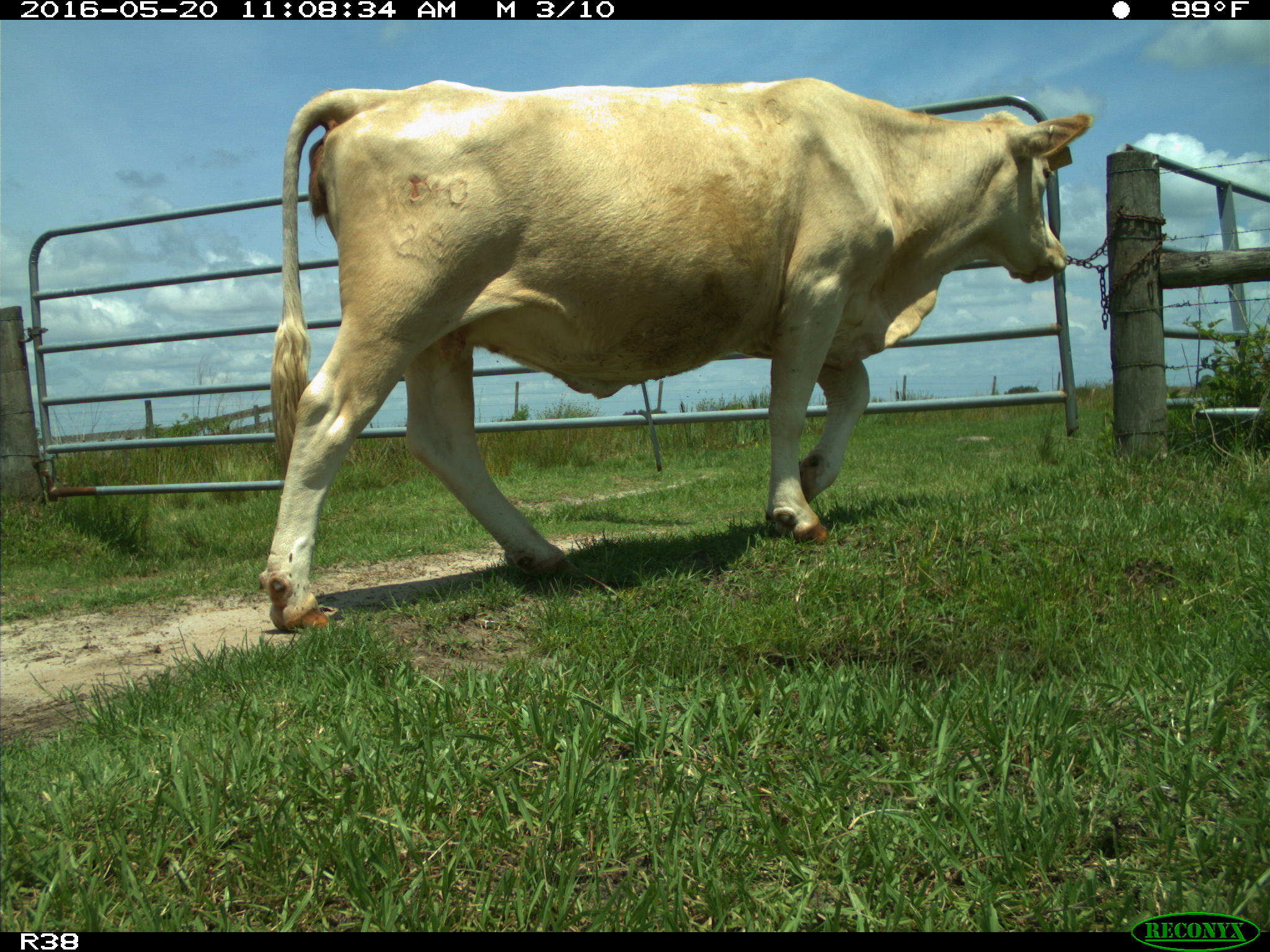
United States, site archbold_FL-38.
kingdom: Animalia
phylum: Chordata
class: Mammalia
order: Artiodactyla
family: Bovidae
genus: Bos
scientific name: Bos taurus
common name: domestic cow